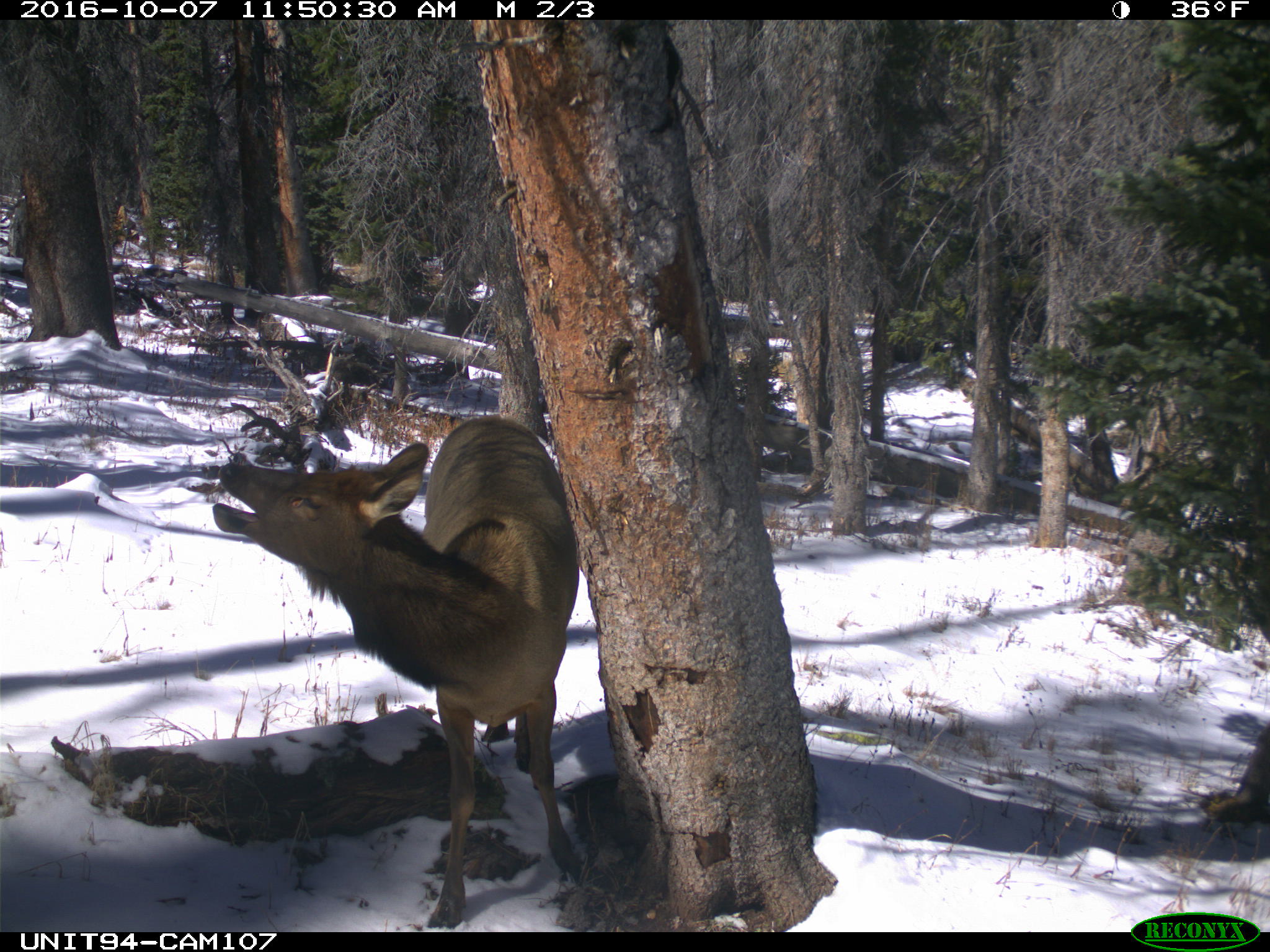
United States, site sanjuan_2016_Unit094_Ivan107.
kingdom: Animalia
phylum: Chordata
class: Mammalia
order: Artiodactyla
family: Cervidae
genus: Cervus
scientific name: Cervus elaphus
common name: red deer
Cervus elaphus (red deer).